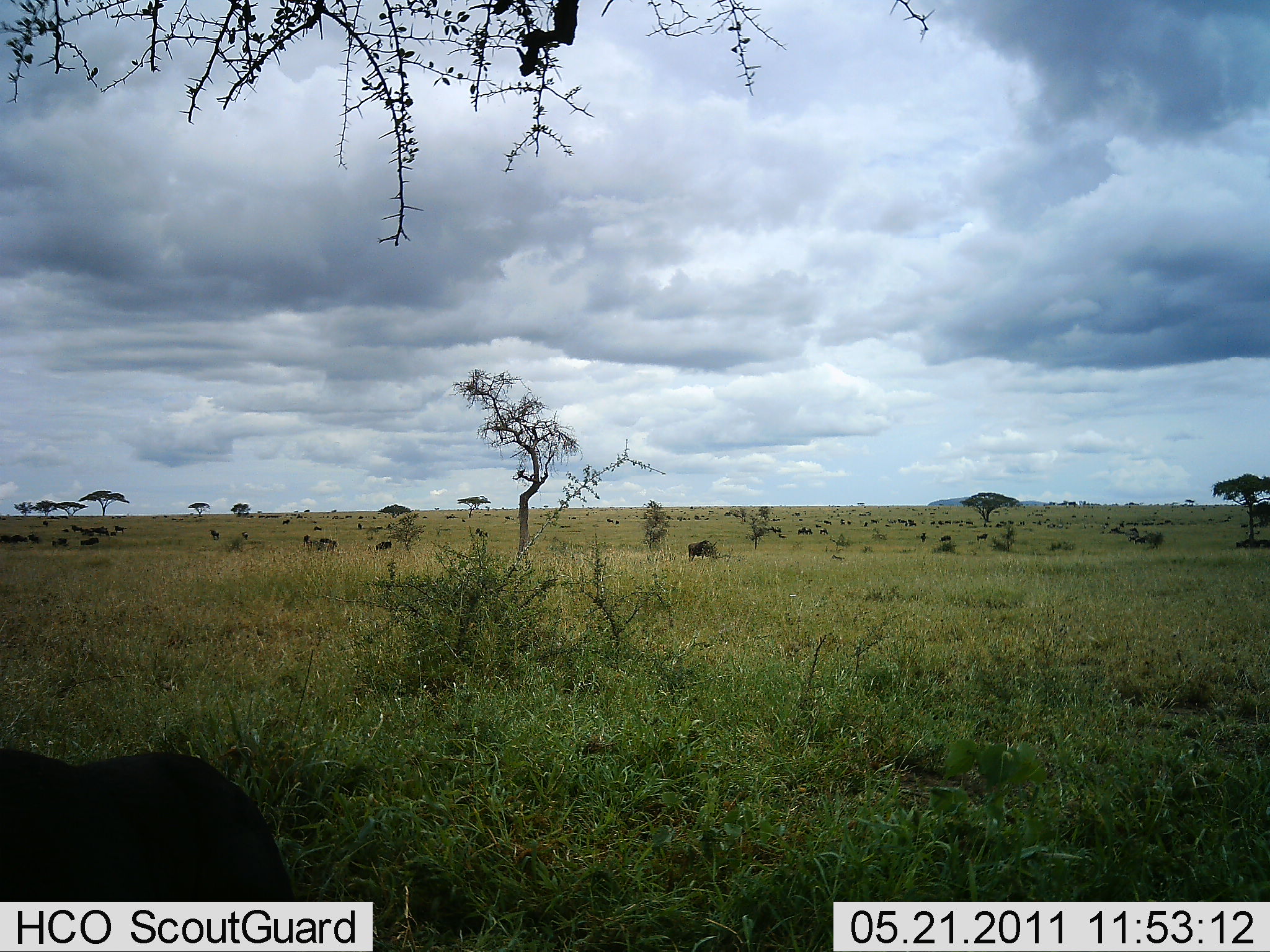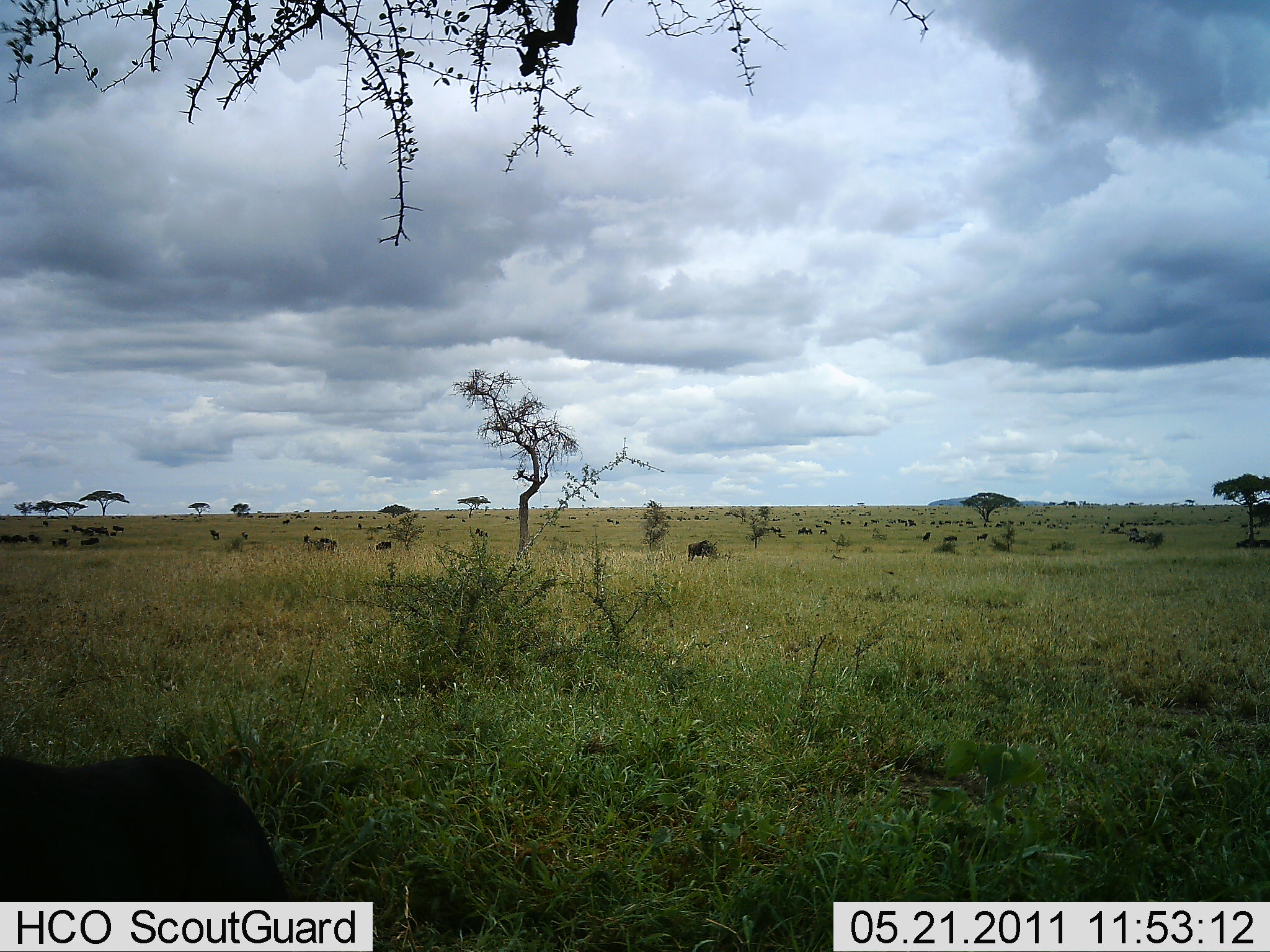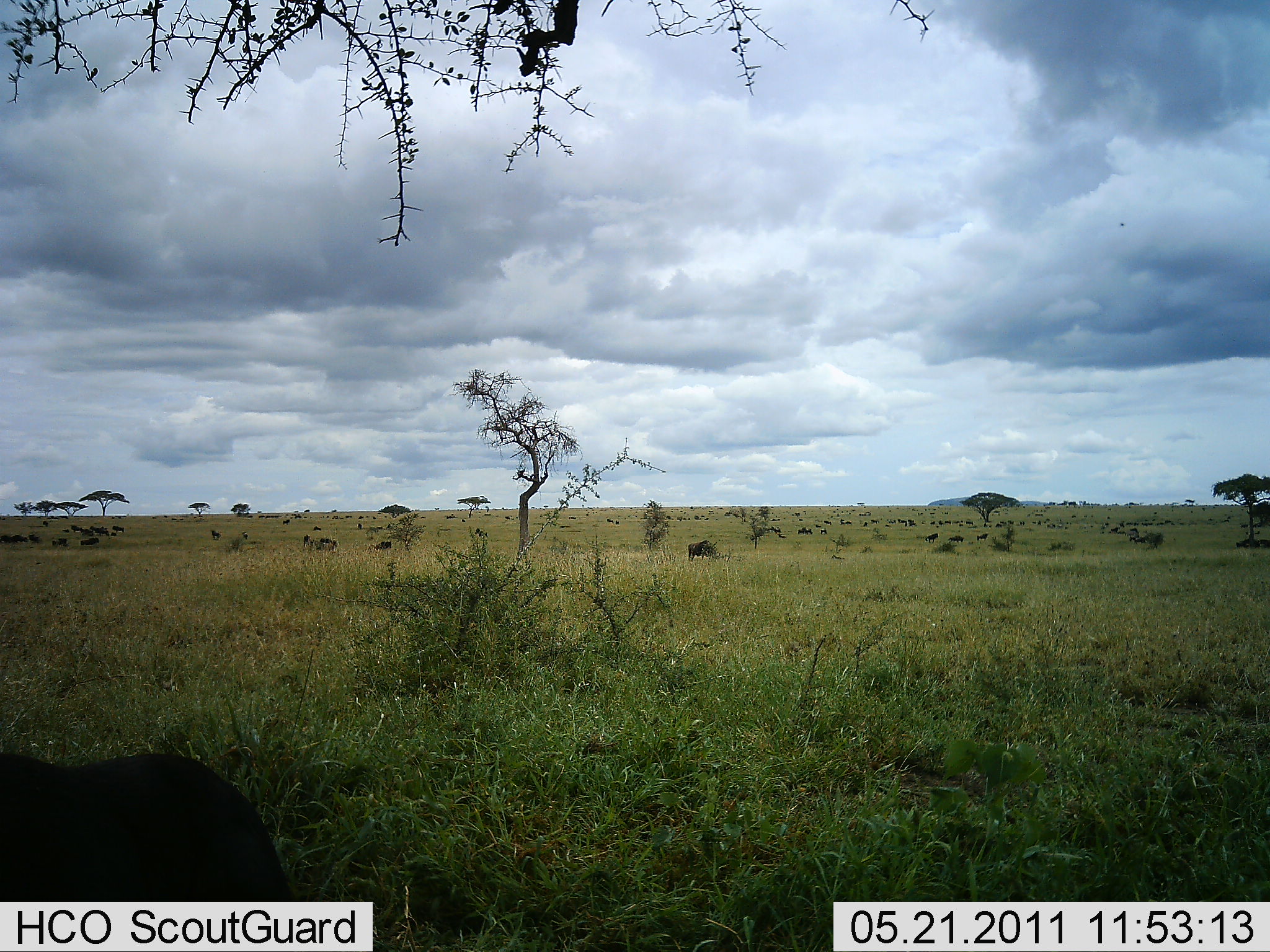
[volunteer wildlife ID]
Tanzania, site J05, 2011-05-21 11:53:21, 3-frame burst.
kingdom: Animalia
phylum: Chordata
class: Mammalia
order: Artiodactyla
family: Bovidae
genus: Connochaetes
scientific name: Connochaetes taurinus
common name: blue wildebeest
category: wildebeest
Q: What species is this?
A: Wildebeest (blue wildebeest) (Connochaetes taurinus).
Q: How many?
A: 11-50.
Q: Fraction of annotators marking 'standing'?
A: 30%.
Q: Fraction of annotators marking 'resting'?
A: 20%.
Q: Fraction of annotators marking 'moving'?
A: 20%.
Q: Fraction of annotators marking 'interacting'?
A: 20%.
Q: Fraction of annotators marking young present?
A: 0%.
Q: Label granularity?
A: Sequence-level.